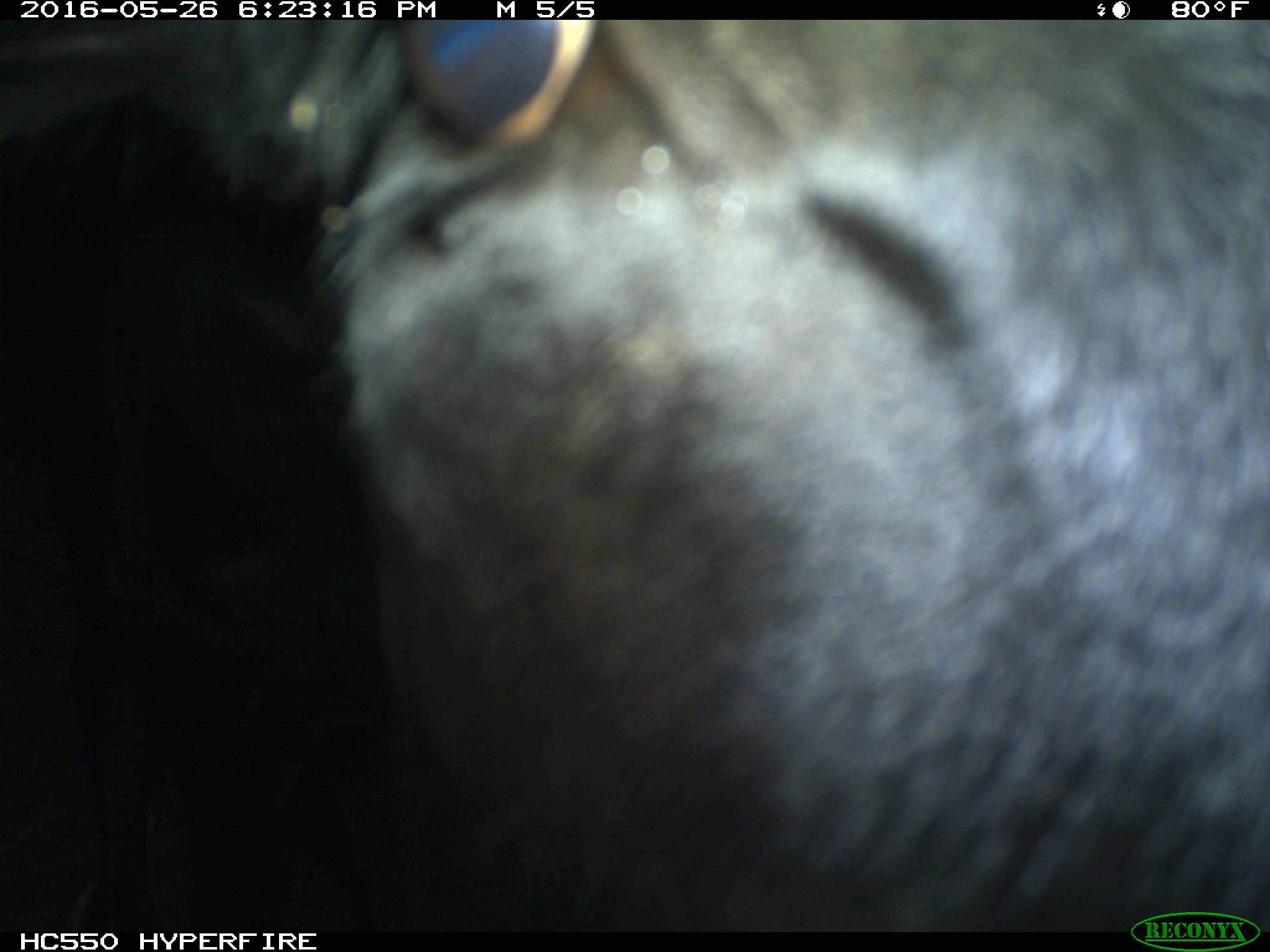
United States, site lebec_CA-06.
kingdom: Animalia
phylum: Chordata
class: Mammalia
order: Artiodactyla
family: Bovidae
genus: Bos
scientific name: Bos taurus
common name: domestic cow